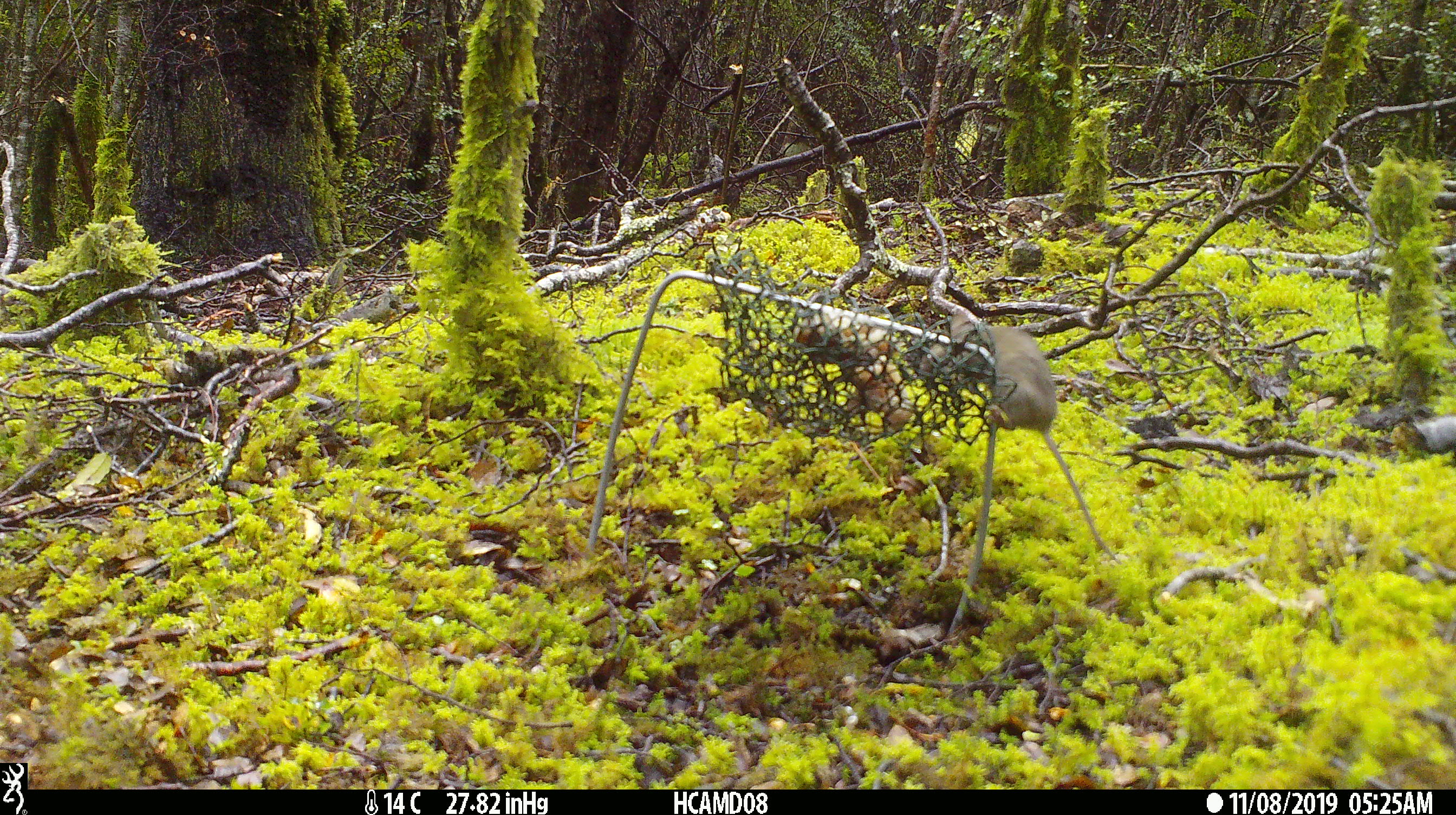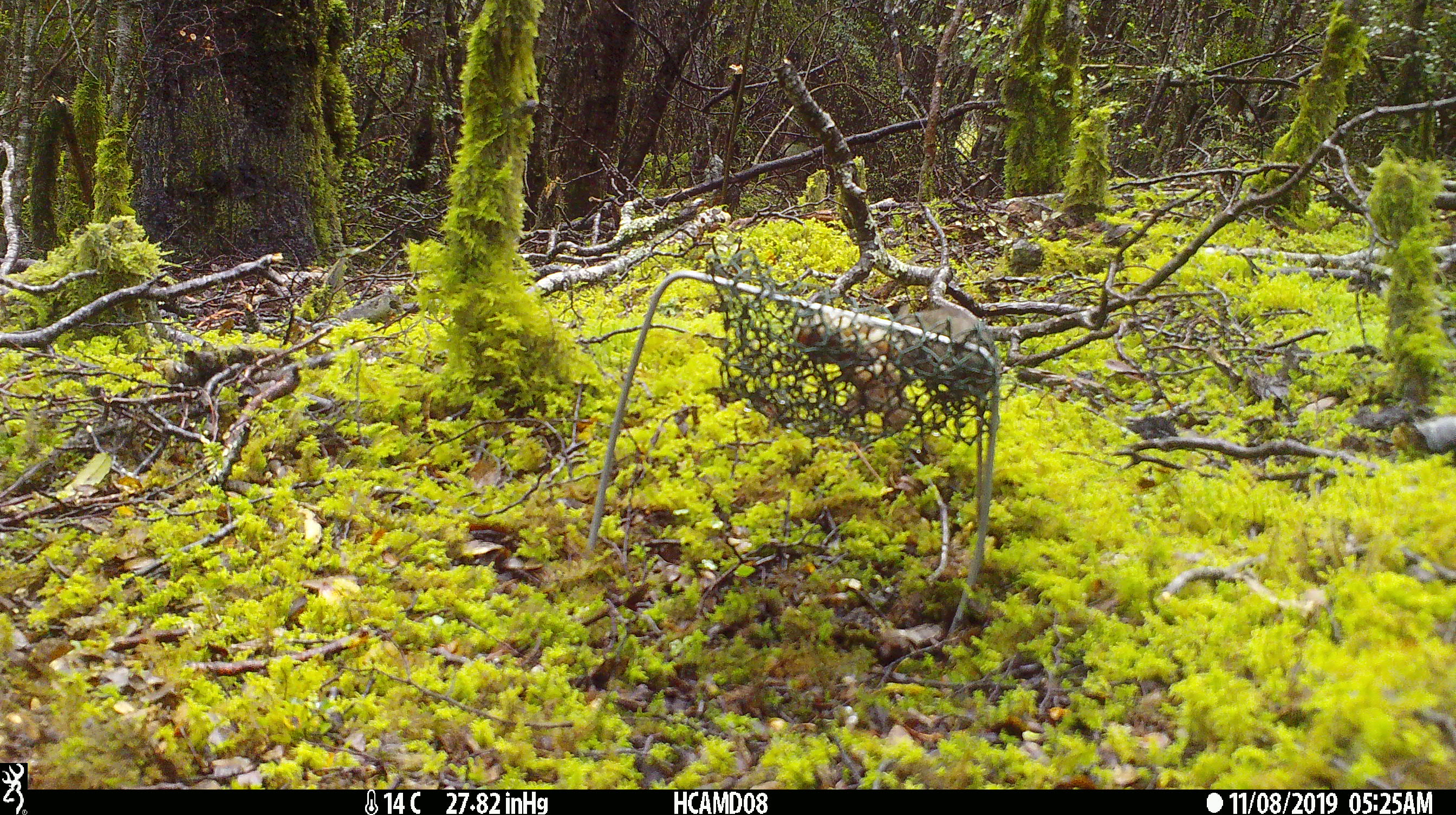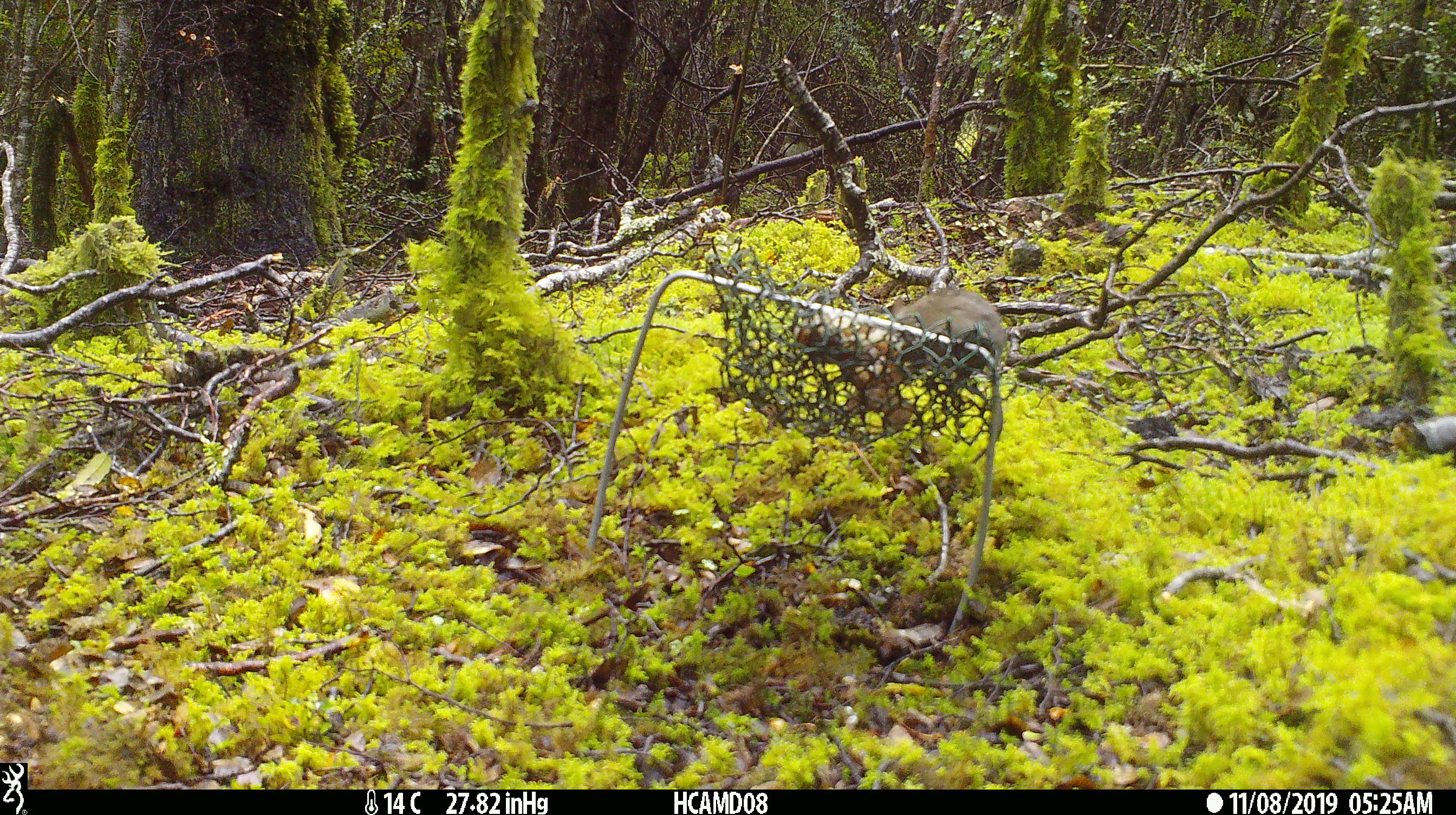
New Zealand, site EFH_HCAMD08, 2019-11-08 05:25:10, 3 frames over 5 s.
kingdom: Animalia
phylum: Chordata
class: Mammalia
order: Rodentia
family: Muridae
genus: Mus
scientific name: Mus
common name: mouse